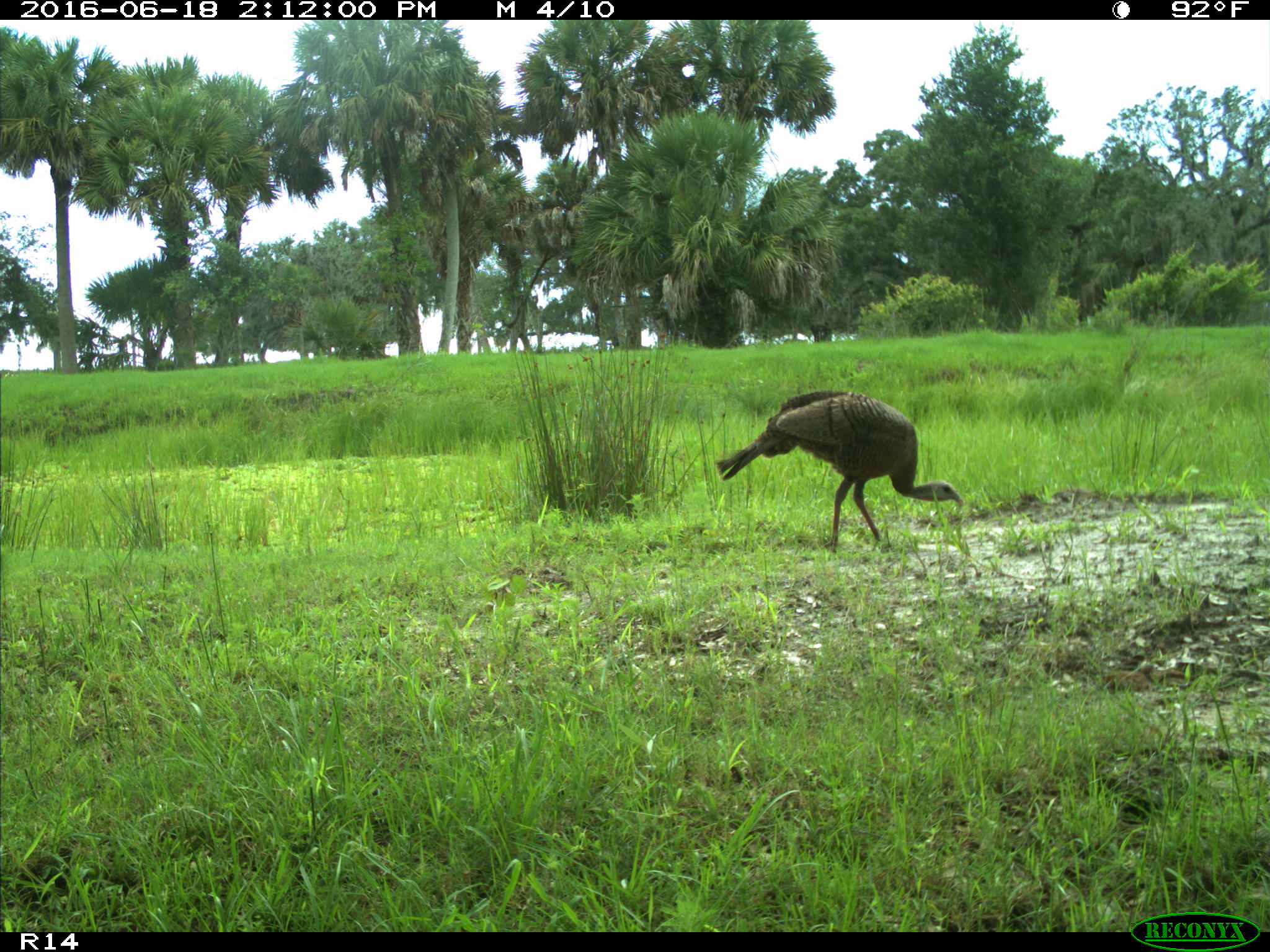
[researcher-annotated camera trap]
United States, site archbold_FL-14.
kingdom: Animalia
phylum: Chordata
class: Aves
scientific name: Aves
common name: birds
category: unidentified bird